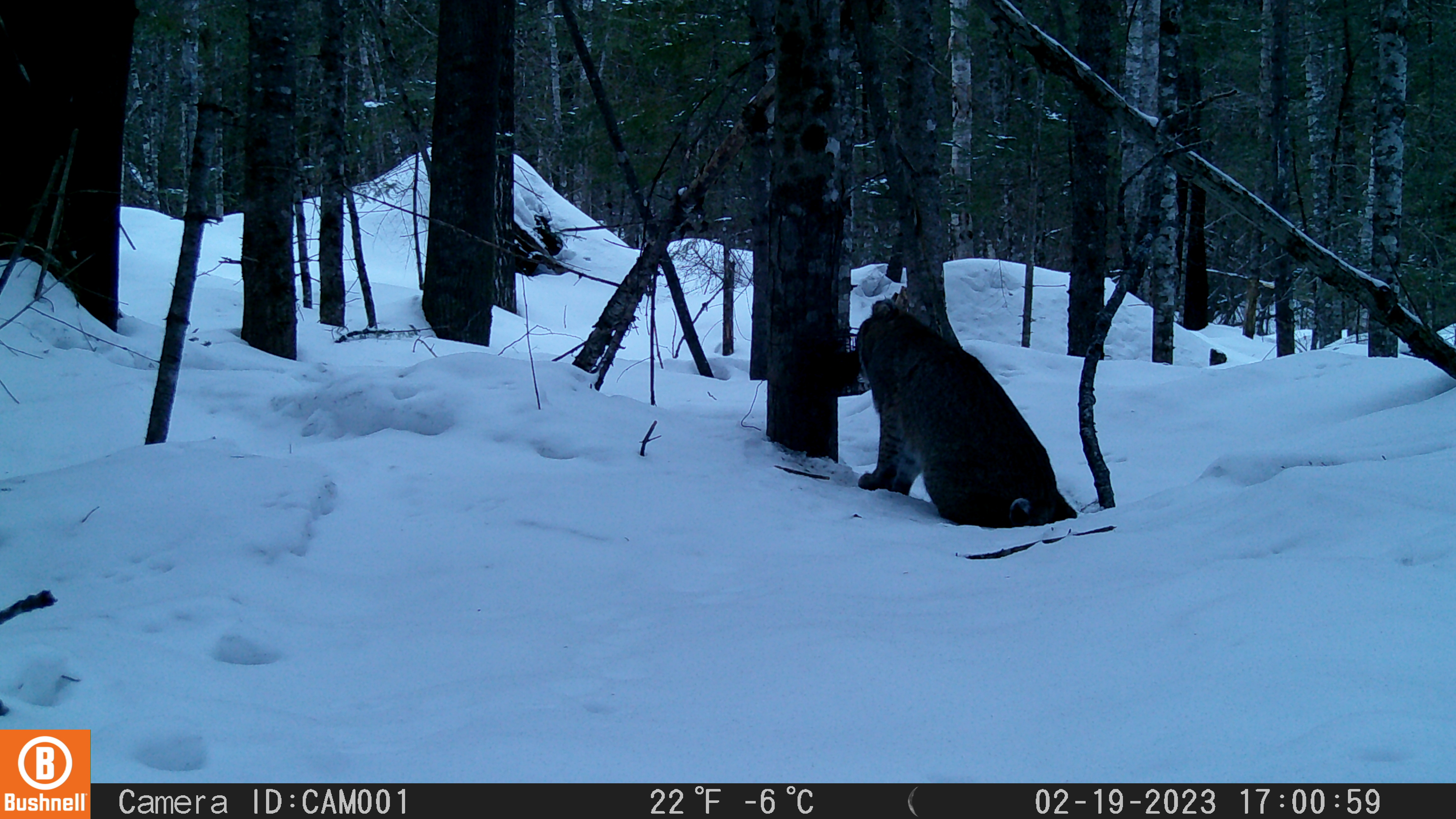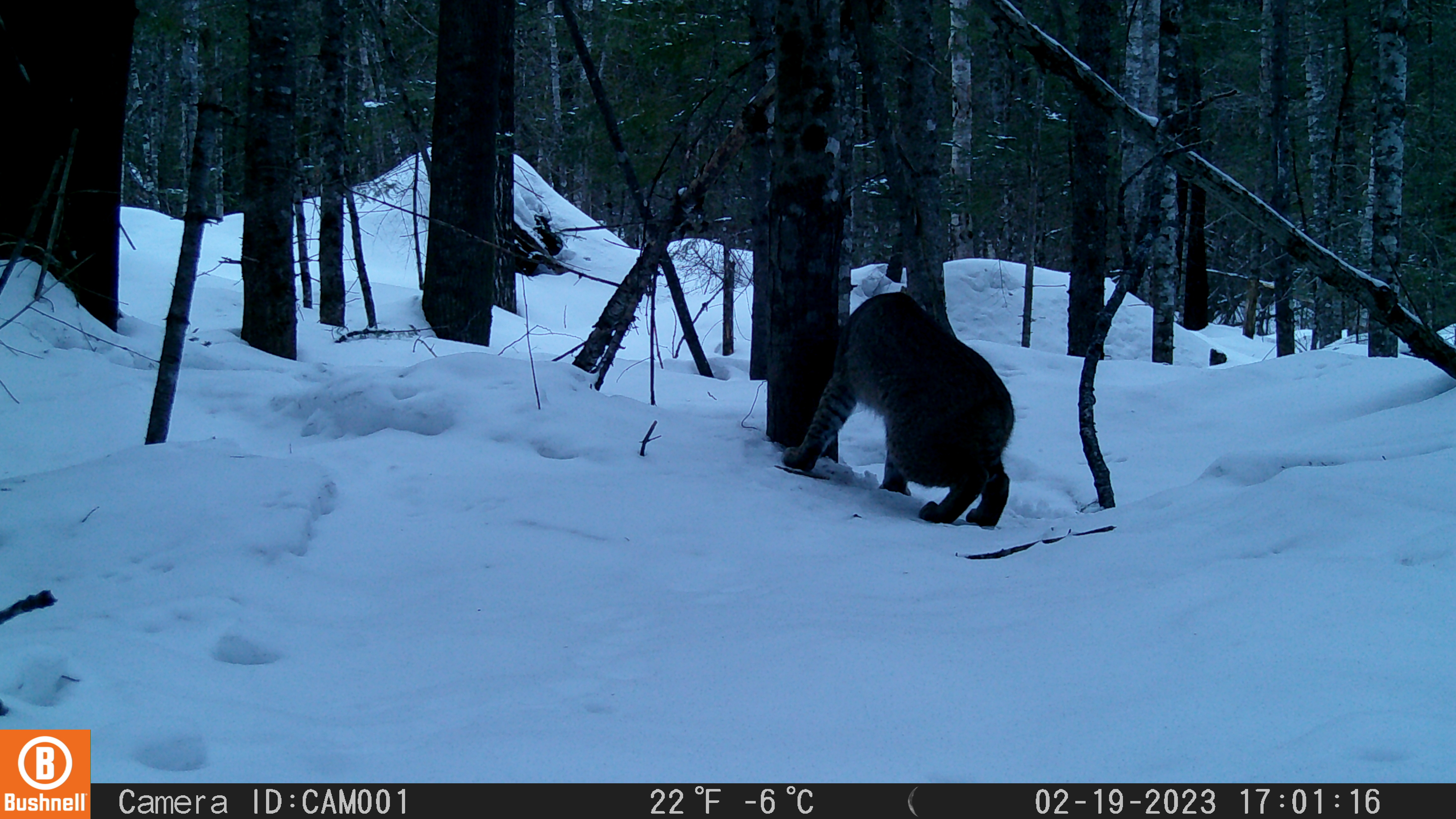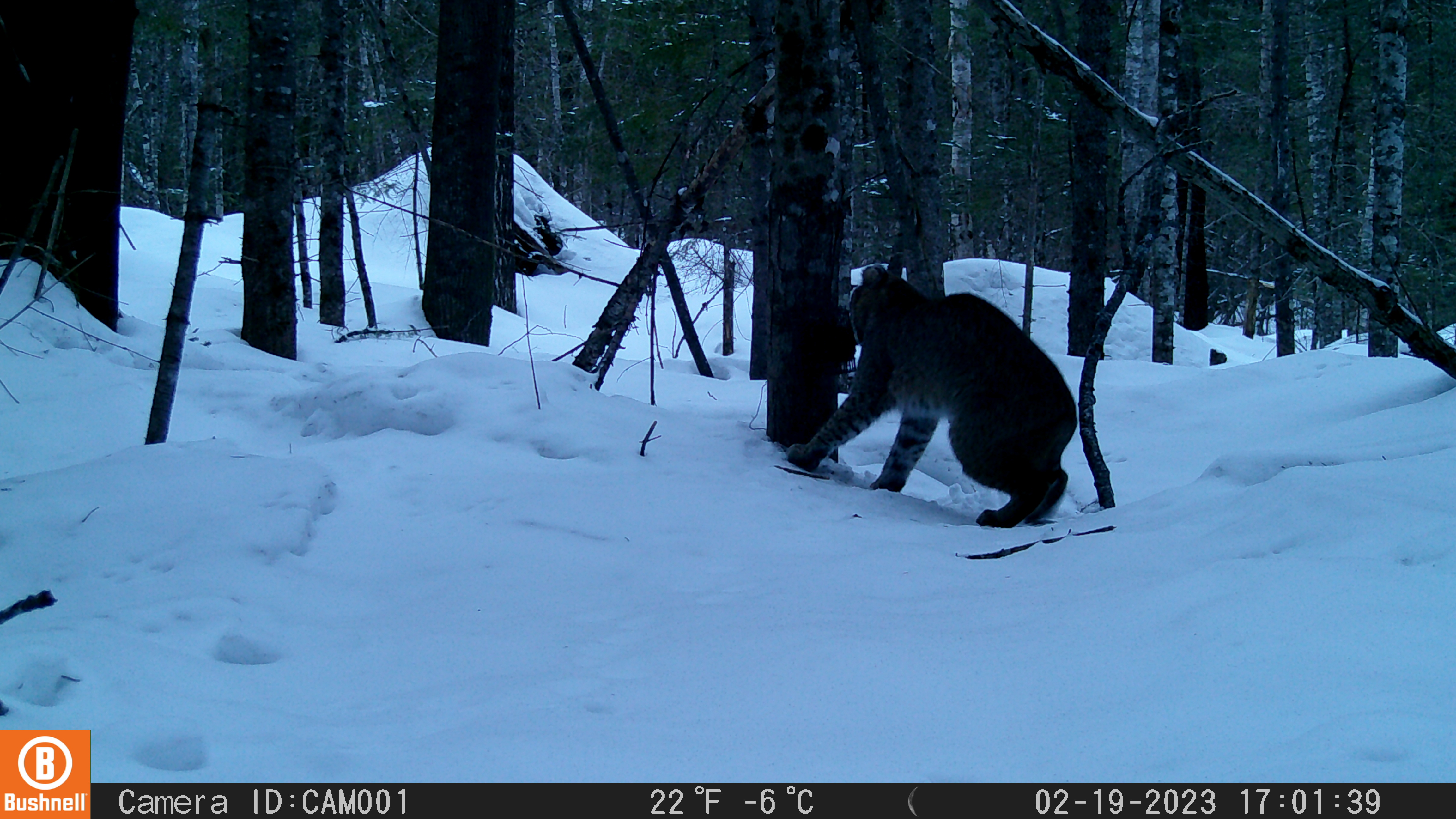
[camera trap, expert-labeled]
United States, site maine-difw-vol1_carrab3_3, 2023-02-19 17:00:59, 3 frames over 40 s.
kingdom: Animalia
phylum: Chordata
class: Mammalia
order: Carnivora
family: Felidae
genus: Lynx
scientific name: Lynx rufus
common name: bobcat